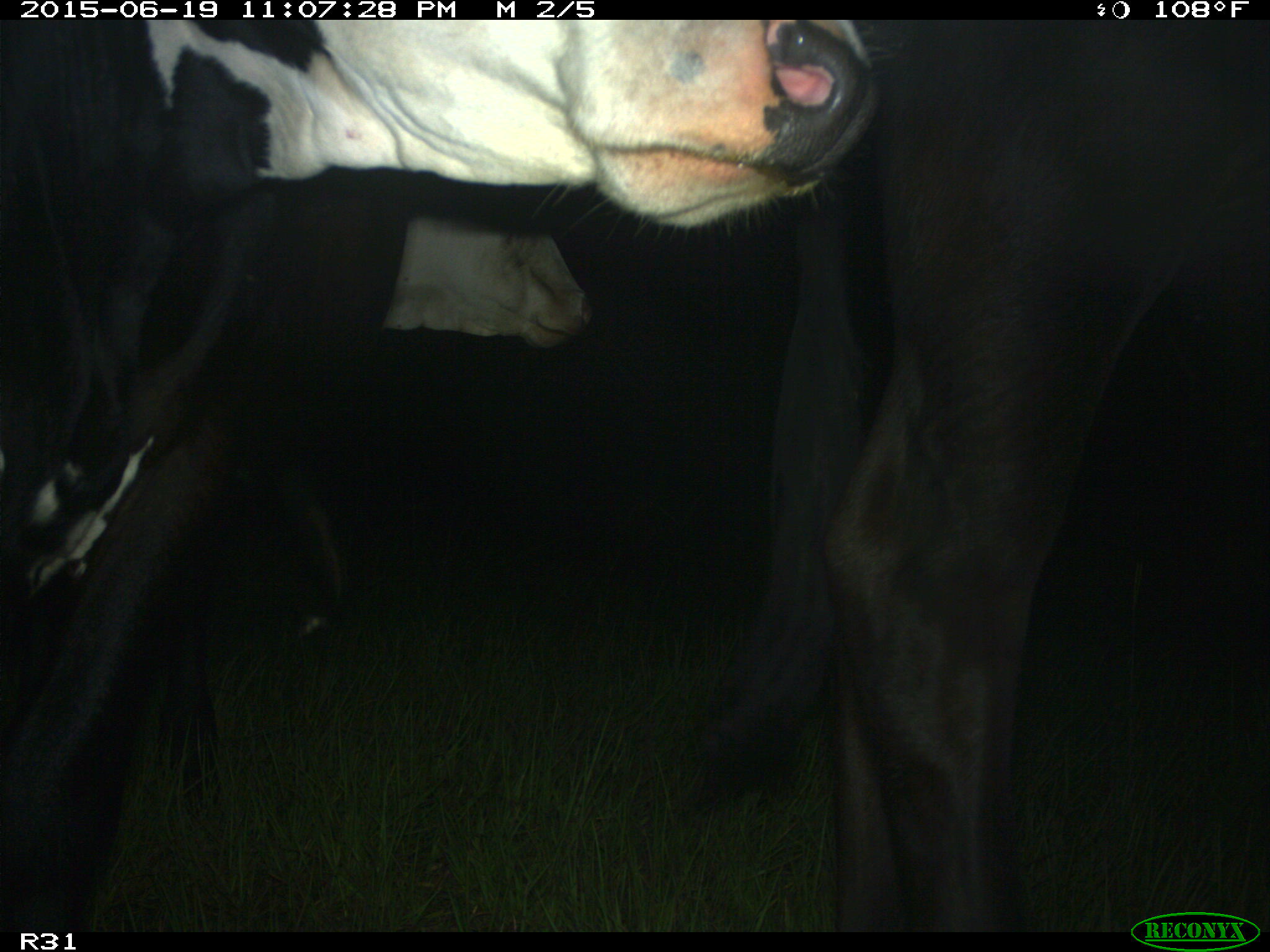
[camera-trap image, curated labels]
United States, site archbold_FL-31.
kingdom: Animalia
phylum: Chordata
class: Mammalia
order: Artiodactyla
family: Bovidae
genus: Bos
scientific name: Bos taurus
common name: domestic cow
Bos taurus (domestic cow).